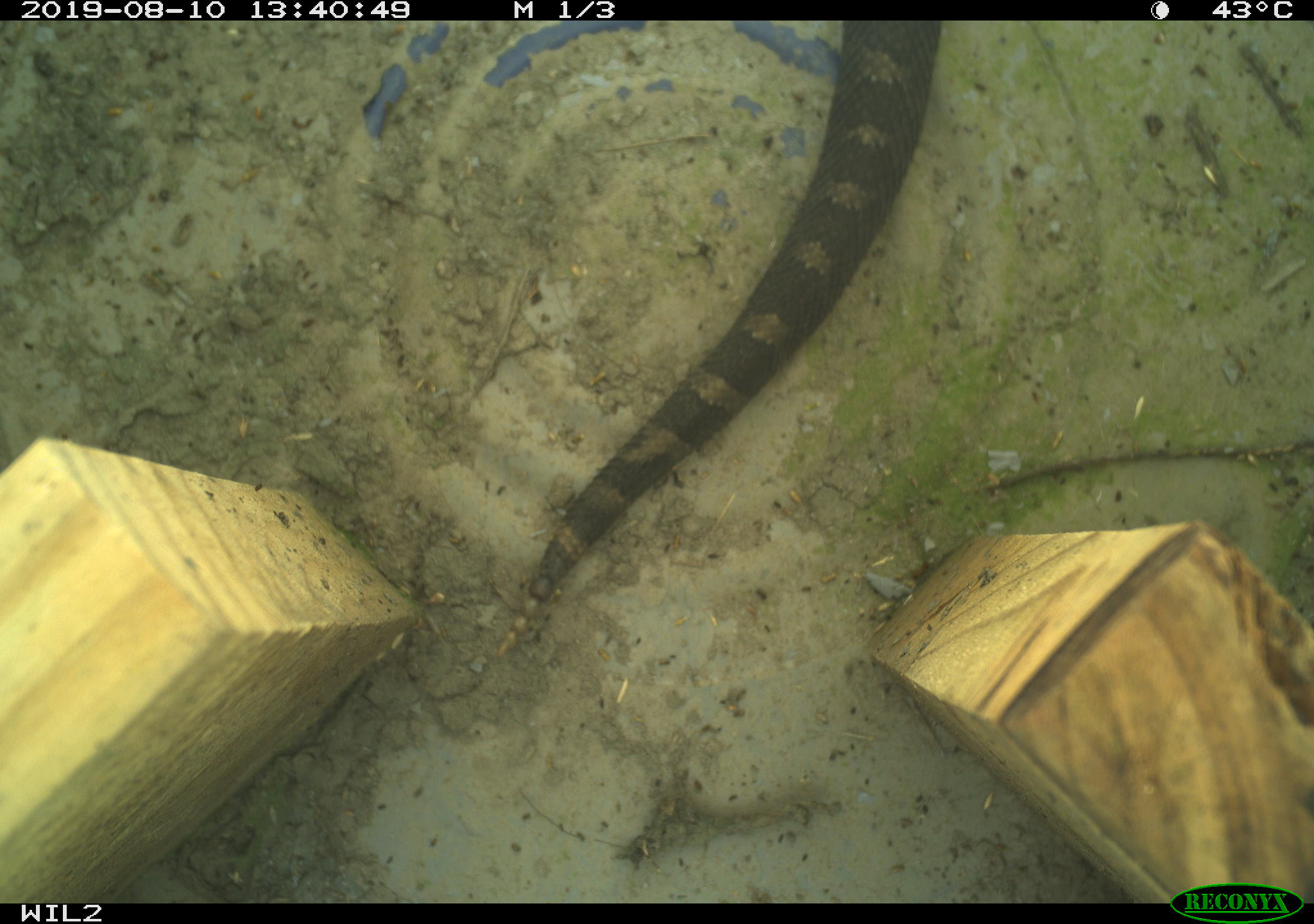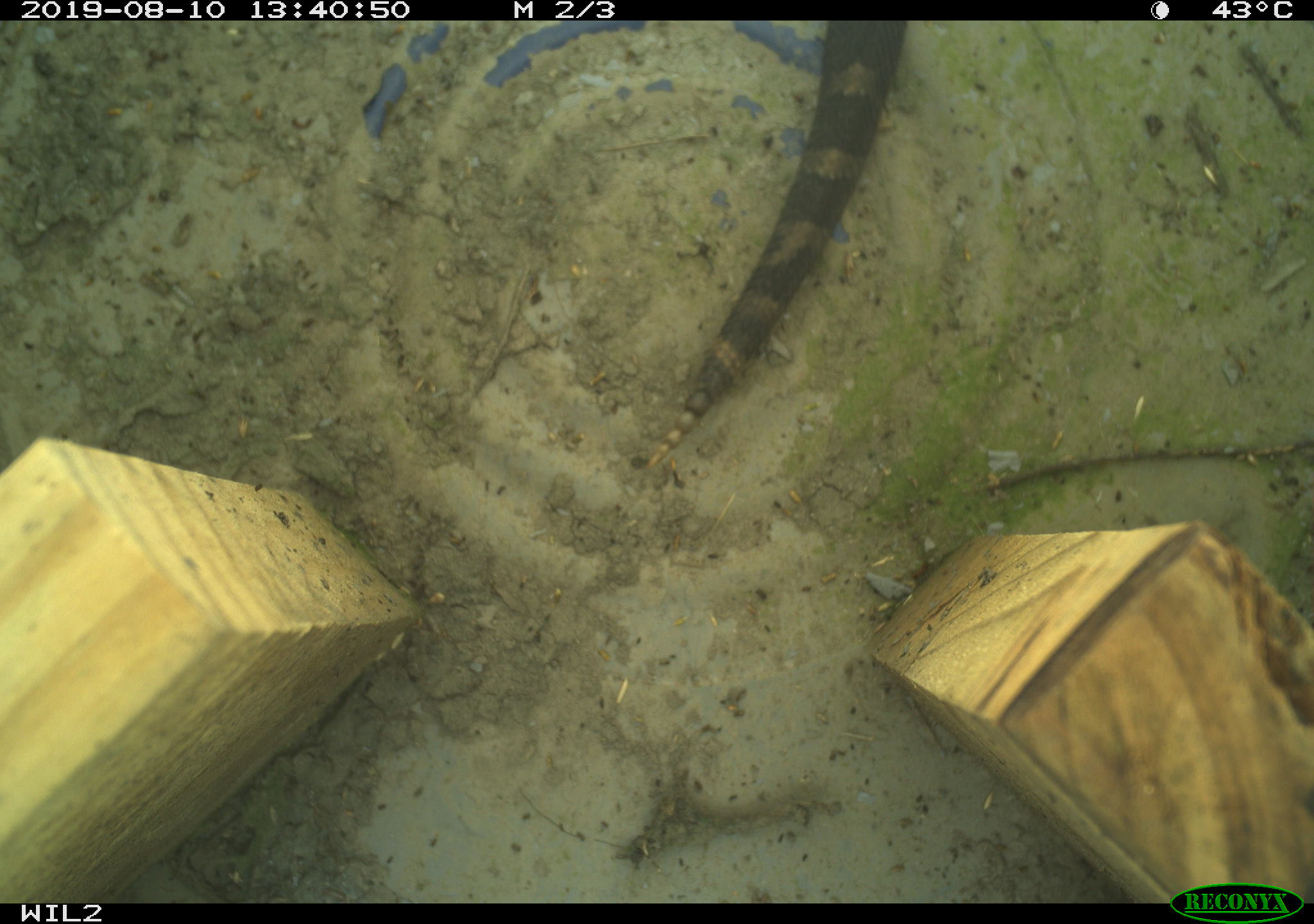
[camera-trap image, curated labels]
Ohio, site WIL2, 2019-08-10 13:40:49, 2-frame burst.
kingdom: Animalia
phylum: Chordata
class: Reptilia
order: Squamata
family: Viperidae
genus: Sistrurus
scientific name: Sistrurus catenatus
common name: eastern massasauga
Eastern massasauga (Sistrurus catenatus).